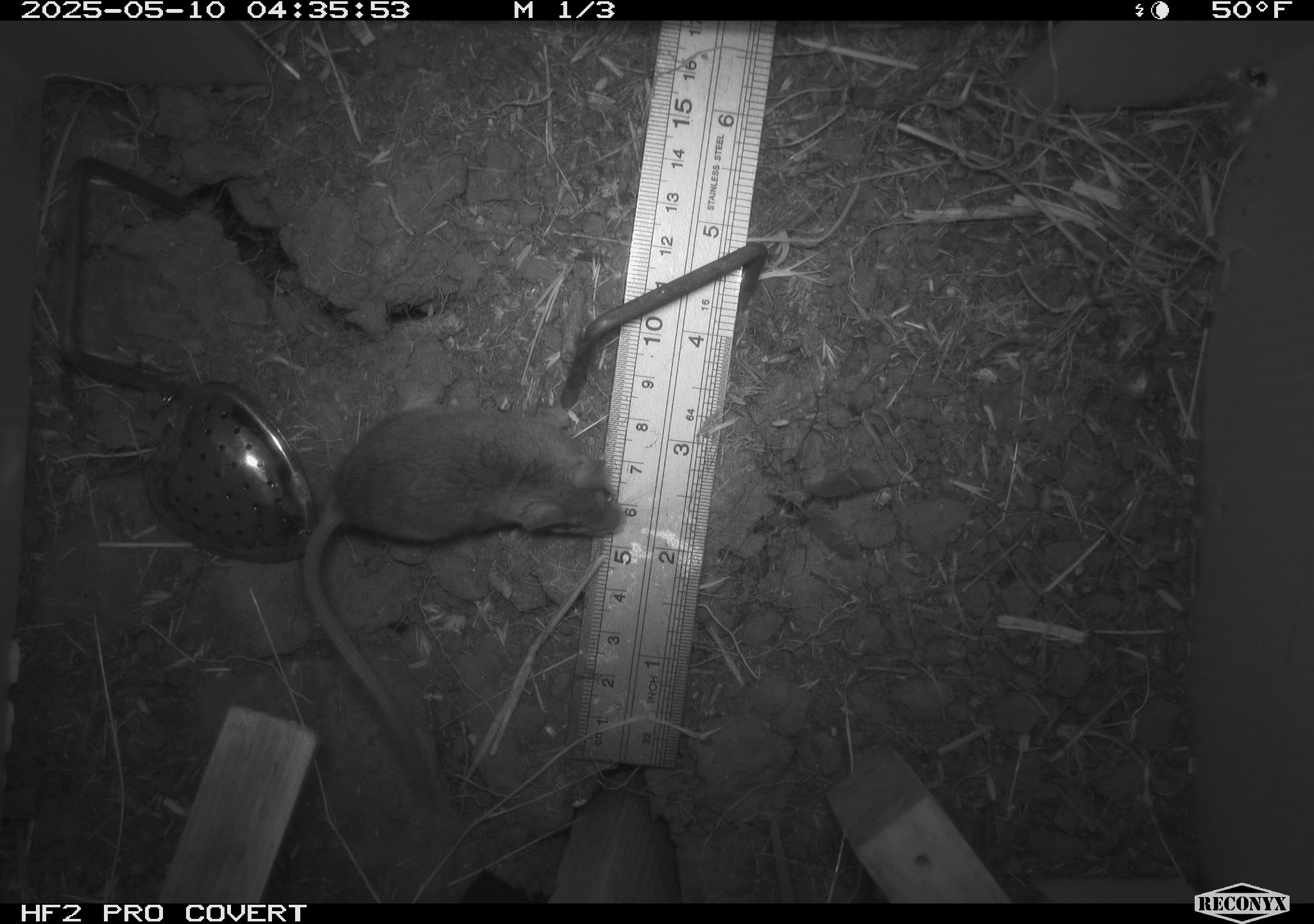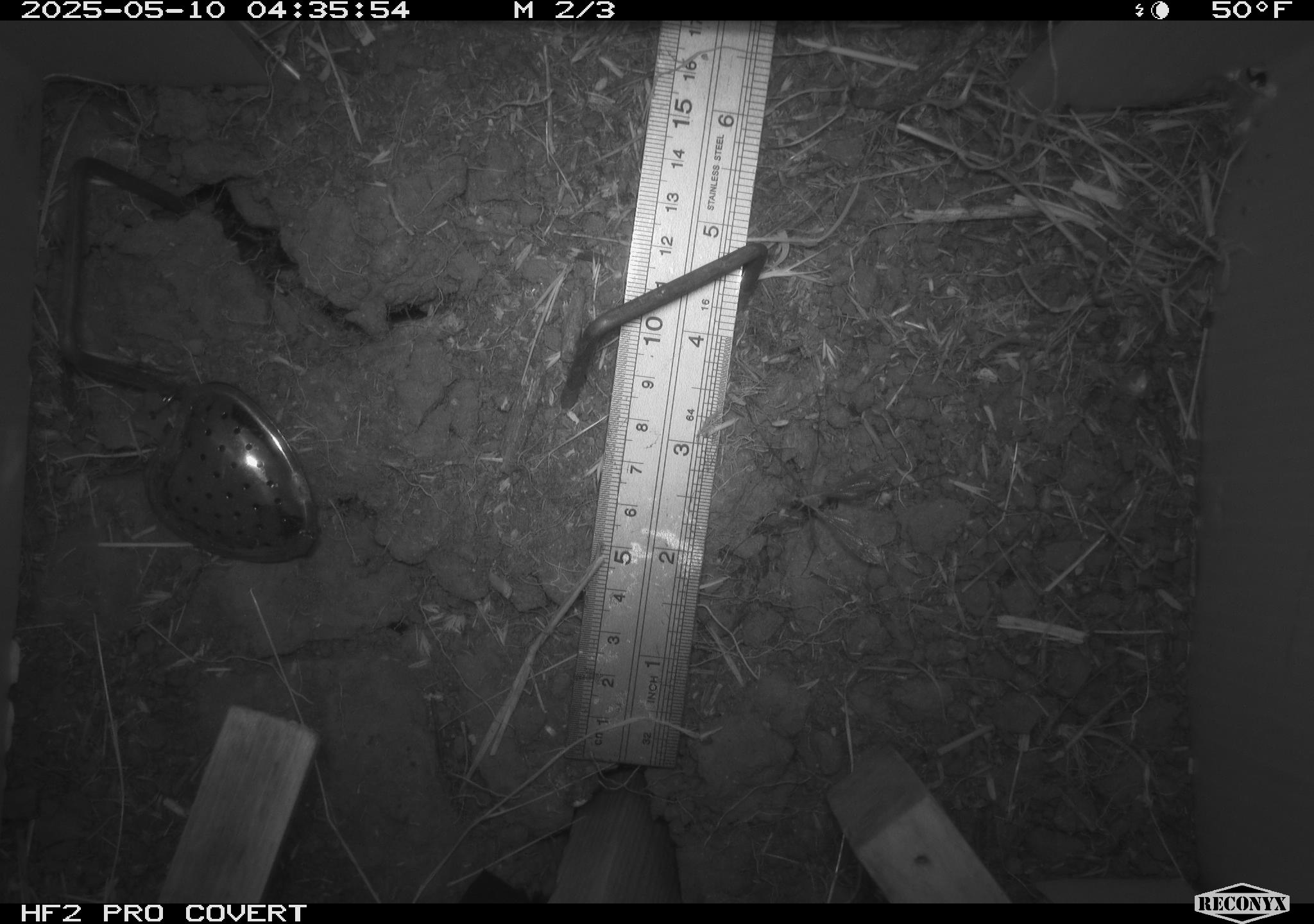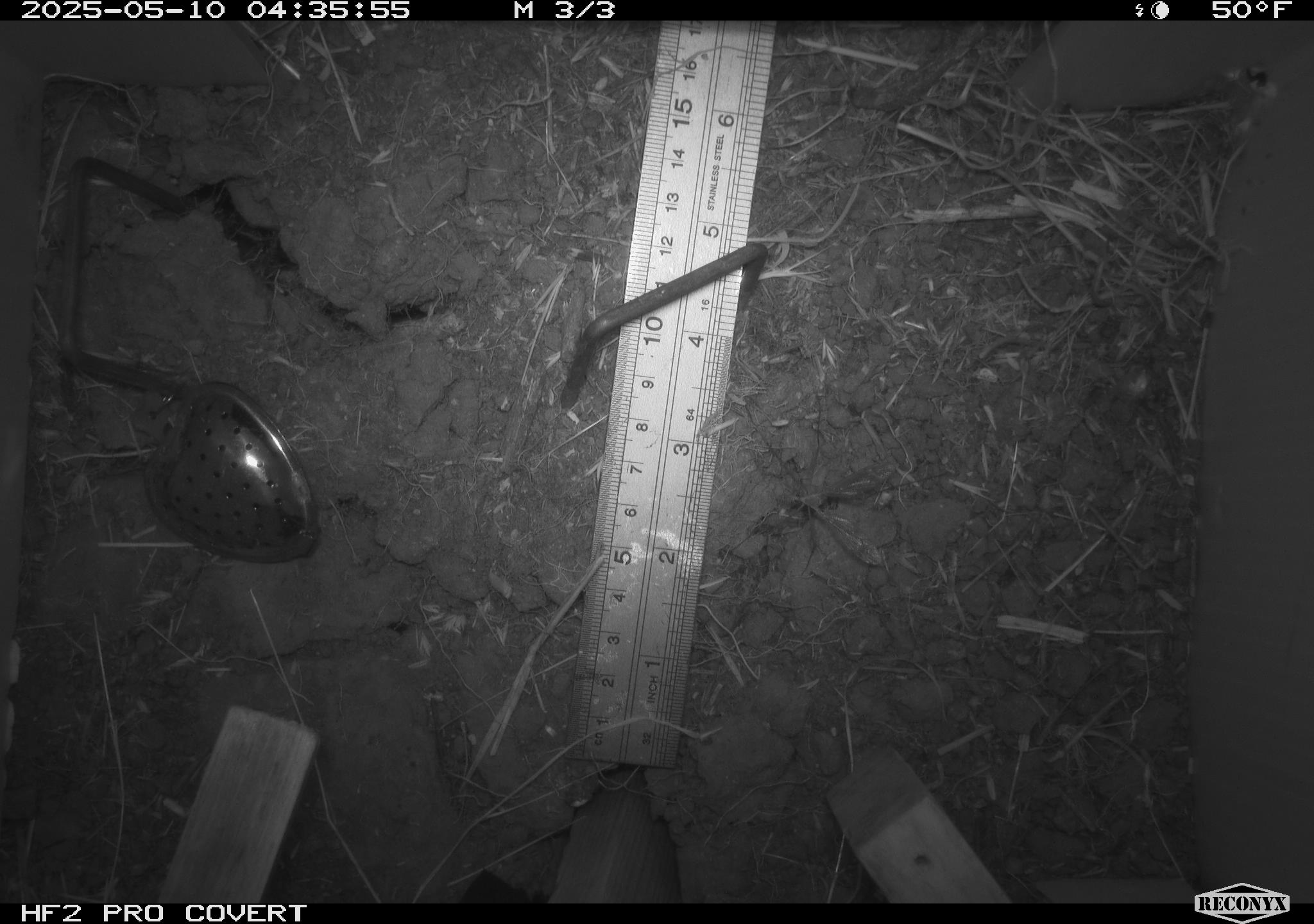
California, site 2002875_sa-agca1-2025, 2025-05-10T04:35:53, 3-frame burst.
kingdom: Animalia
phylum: Chordata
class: Mammalia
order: Rodentia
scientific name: Rodentia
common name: mouse species